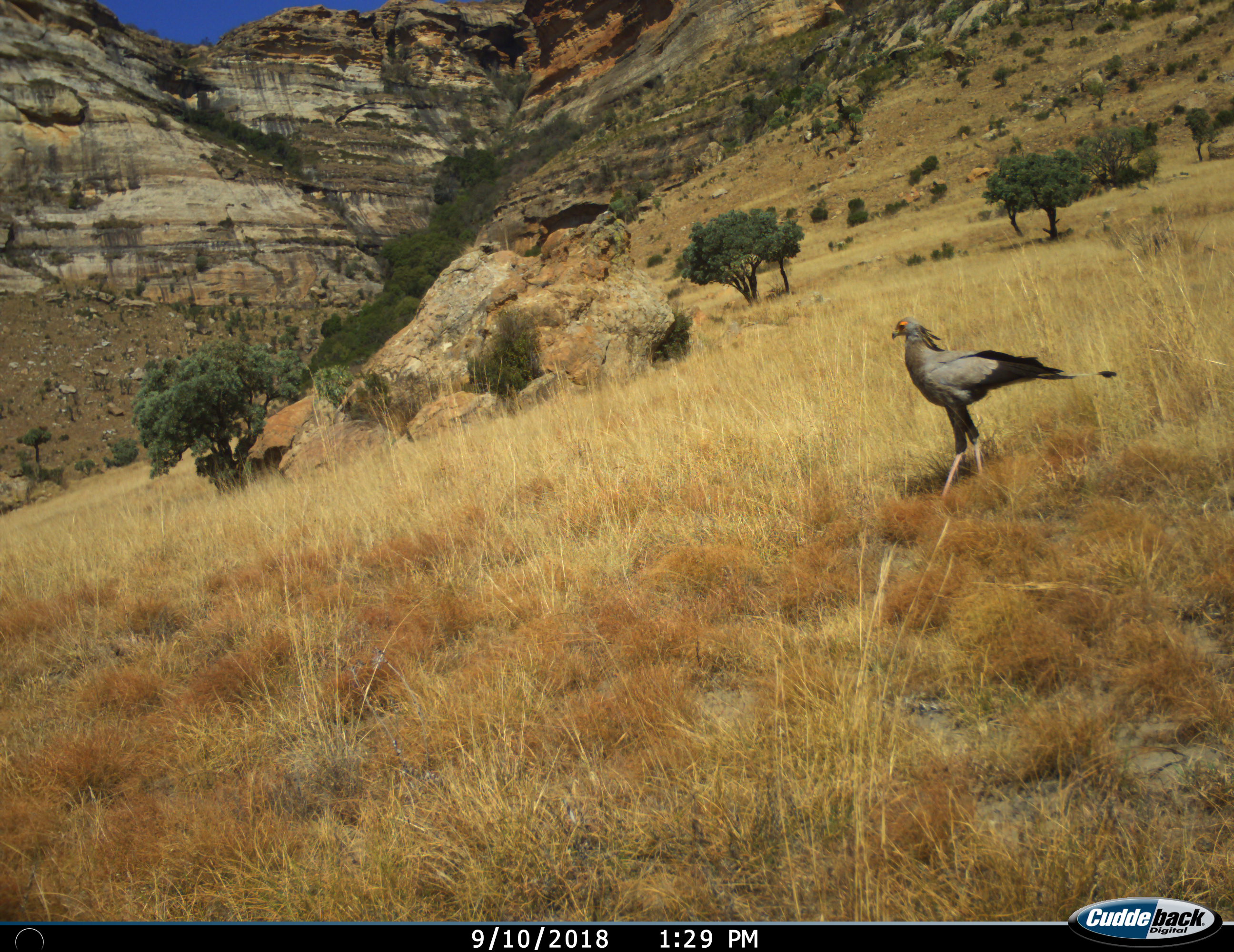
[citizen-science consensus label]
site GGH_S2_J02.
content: unidentified animal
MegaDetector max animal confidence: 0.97